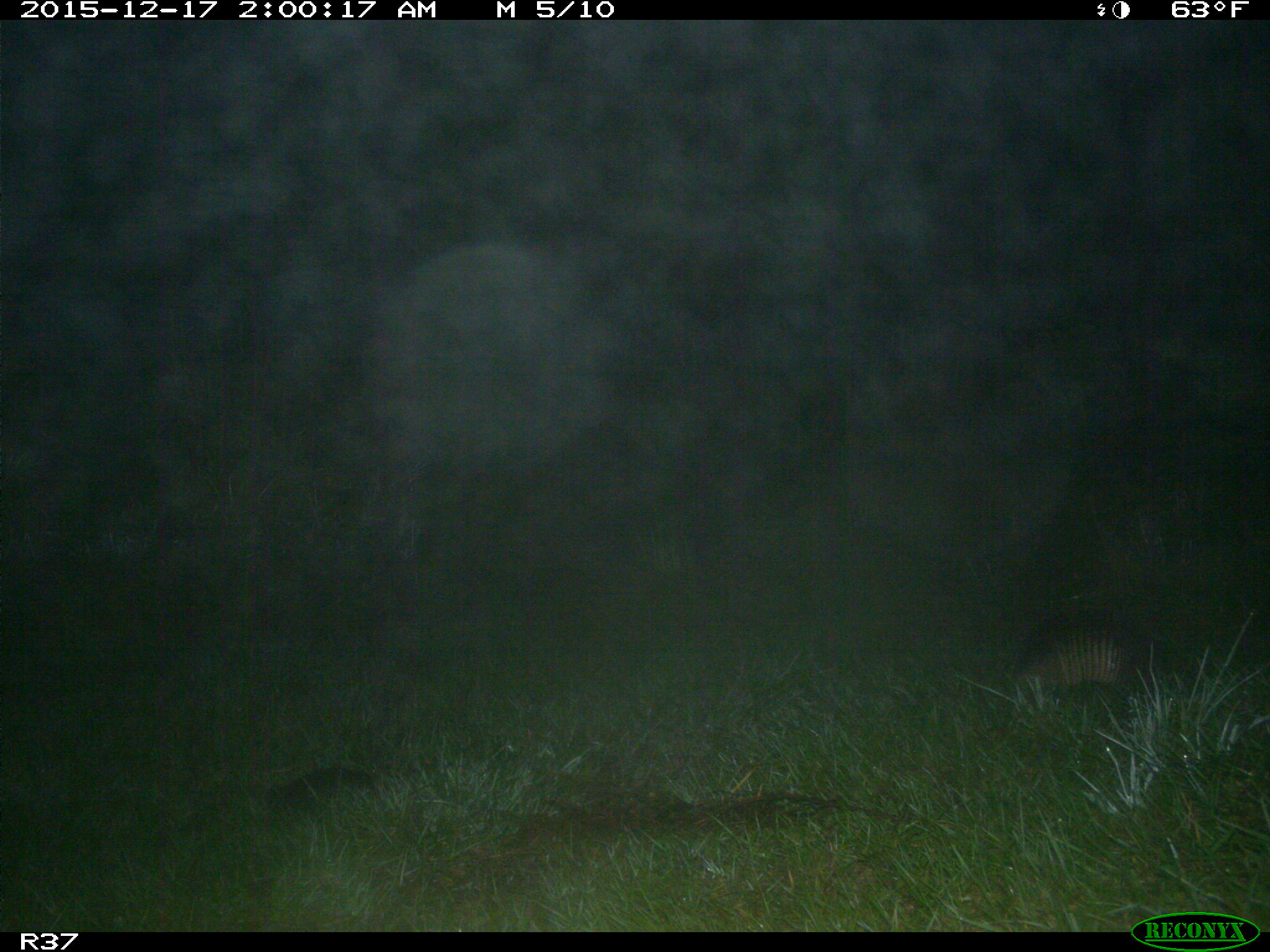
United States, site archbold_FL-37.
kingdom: Animalia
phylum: Chordata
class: Mammalia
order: Cingulata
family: Dasypodidae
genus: Dasypus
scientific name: Dasypus novemcinctus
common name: nine-banded armadillo